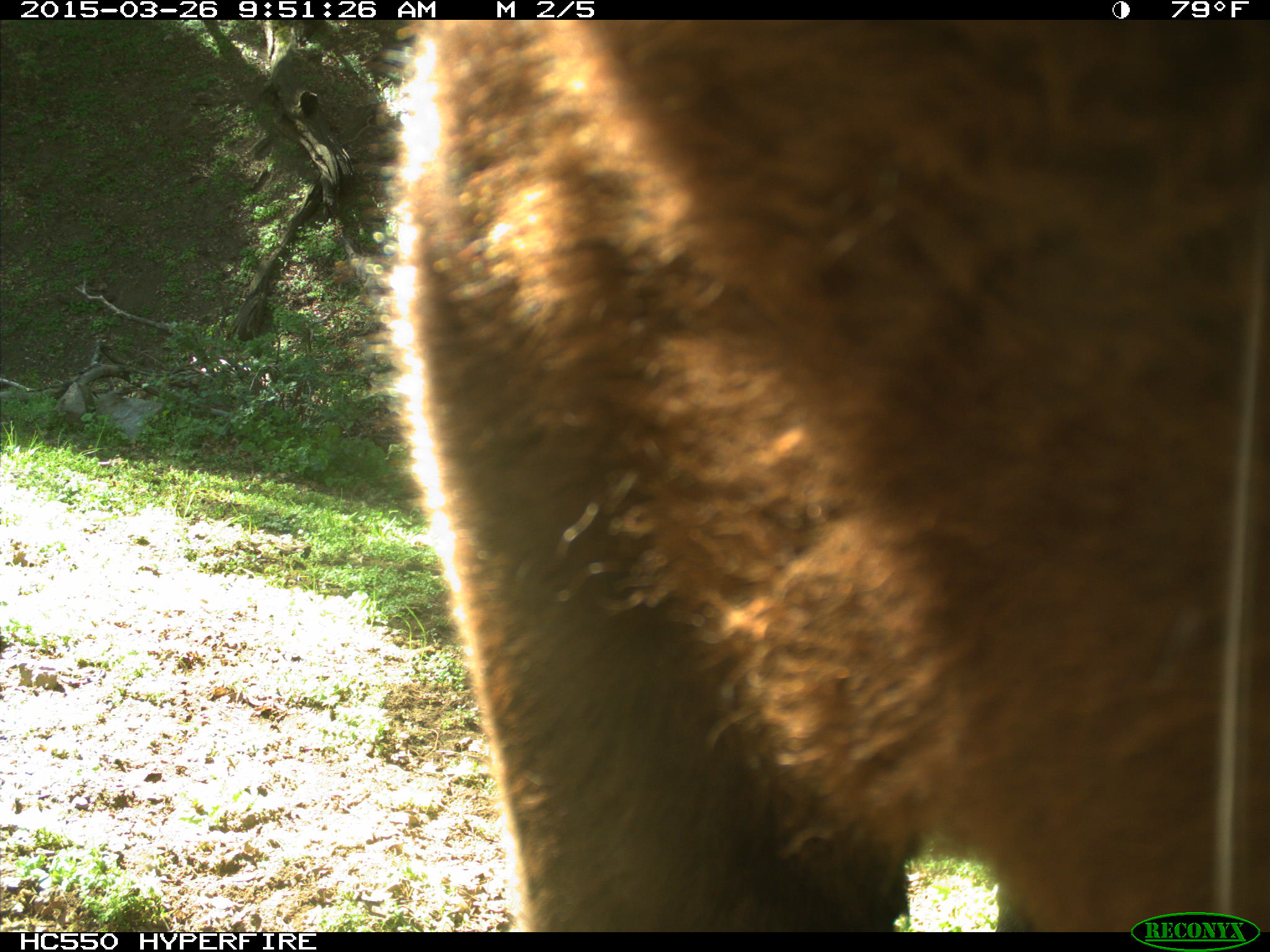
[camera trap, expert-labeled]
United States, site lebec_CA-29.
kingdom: Animalia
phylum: Chordata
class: Mammalia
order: Artiodactyla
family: Bovidae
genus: Bos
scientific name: Bos taurus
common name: domestic cow